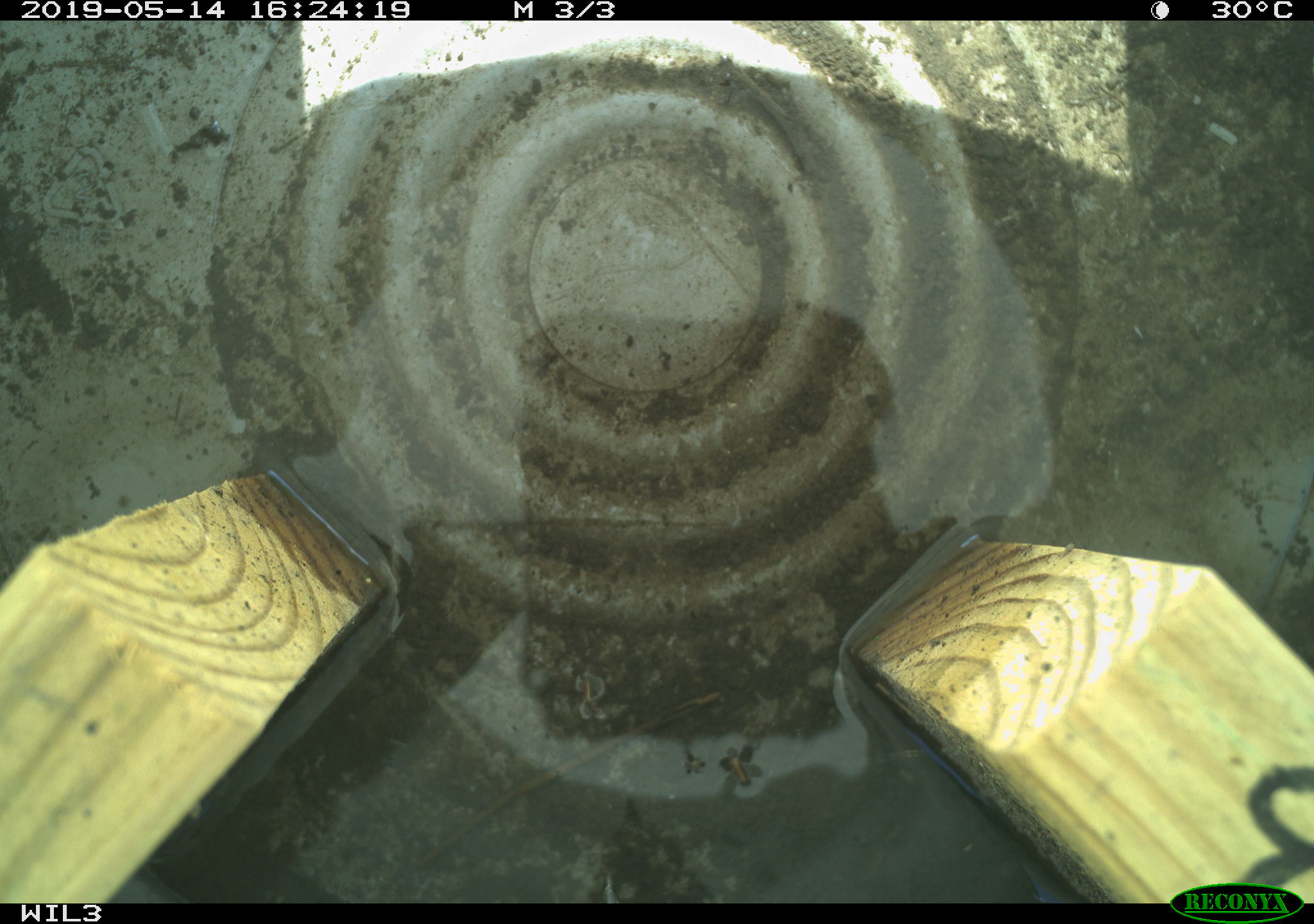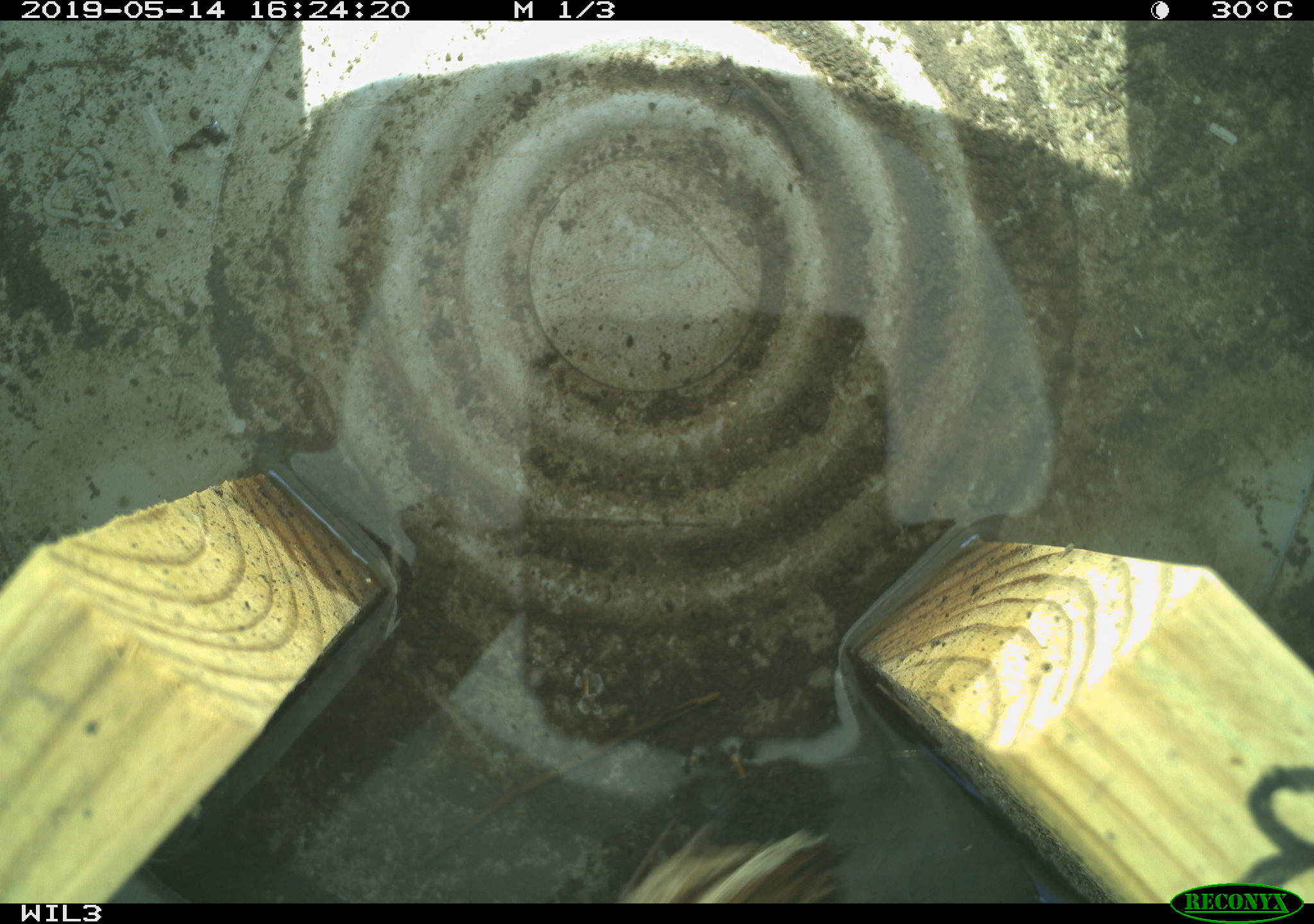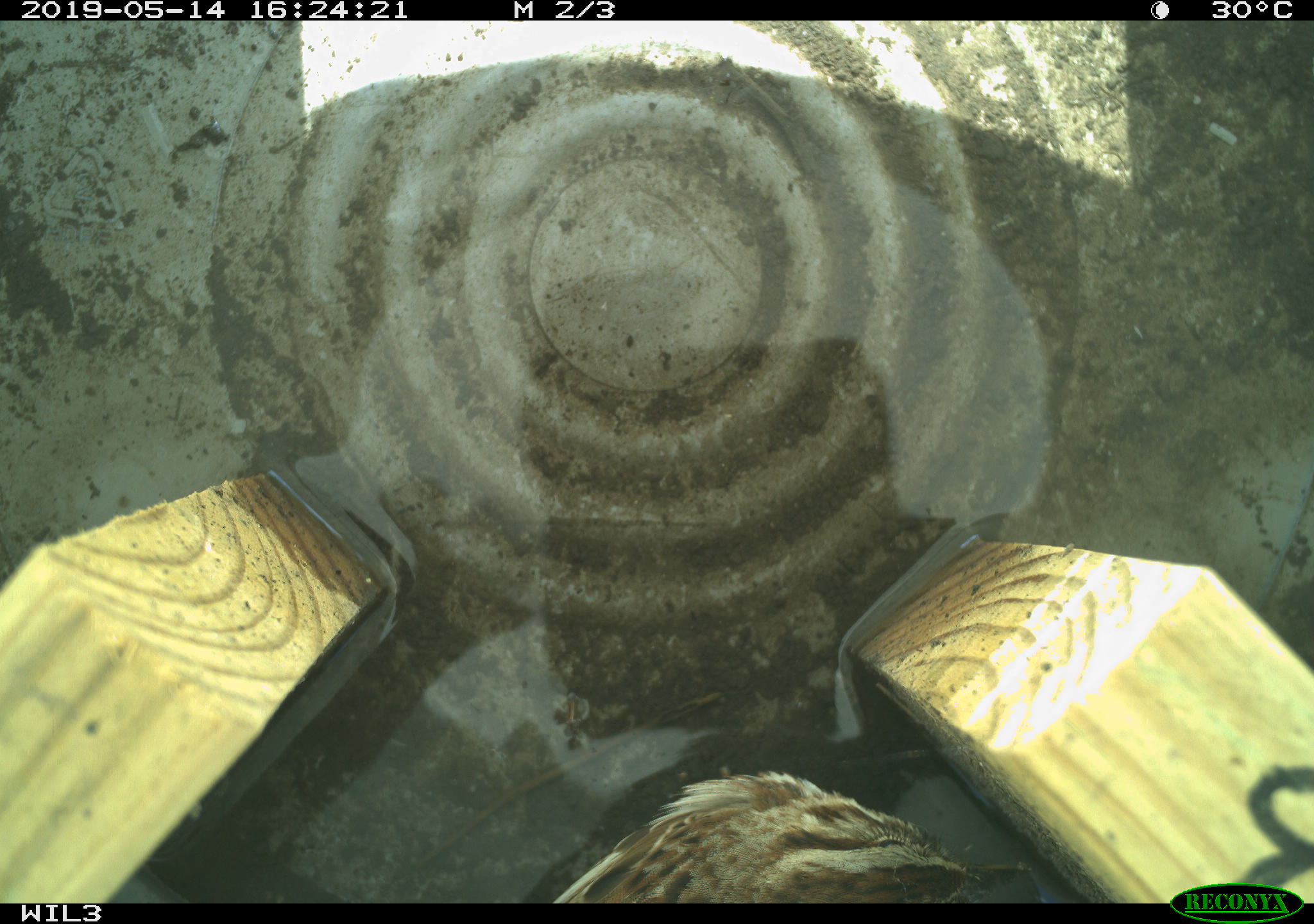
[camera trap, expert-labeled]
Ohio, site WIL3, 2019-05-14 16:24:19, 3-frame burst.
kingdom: Animalia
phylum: Chordata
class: Aves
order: Passeriformes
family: Passerellidae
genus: Melospiza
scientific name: Melospiza melodia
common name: song sparrow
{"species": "song sparrow (Melospiza melodia)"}